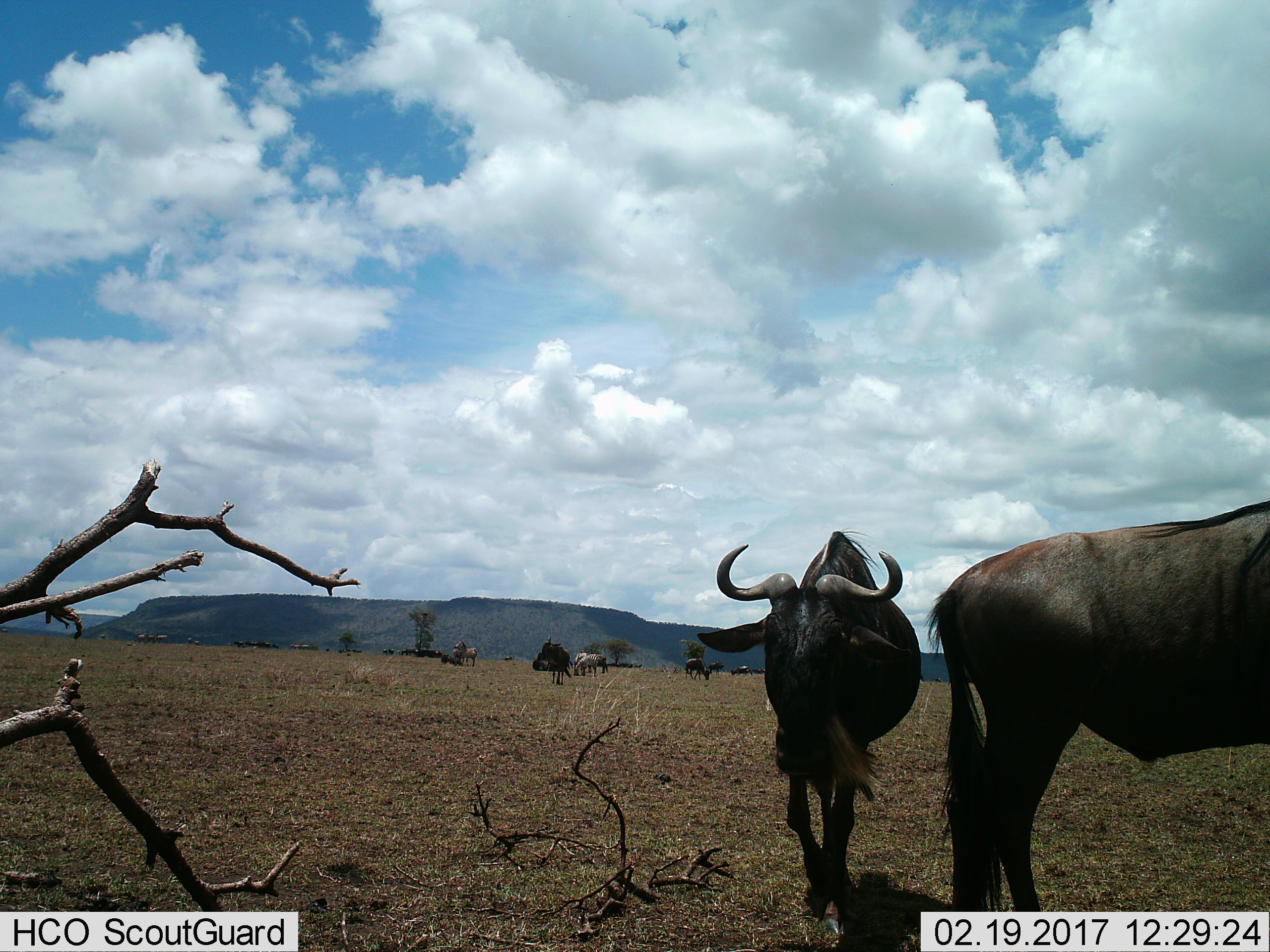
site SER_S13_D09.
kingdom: Animalia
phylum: Chordata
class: Mammalia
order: Artiodactyla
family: Bovidae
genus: Connochaetes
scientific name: Connochaetes taurinus taurinus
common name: blue wildebeest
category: wildebeestblue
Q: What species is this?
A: Wildebeestblue (blue wildebeest) (Connochaetes taurinus taurinus).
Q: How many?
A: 4.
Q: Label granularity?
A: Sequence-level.